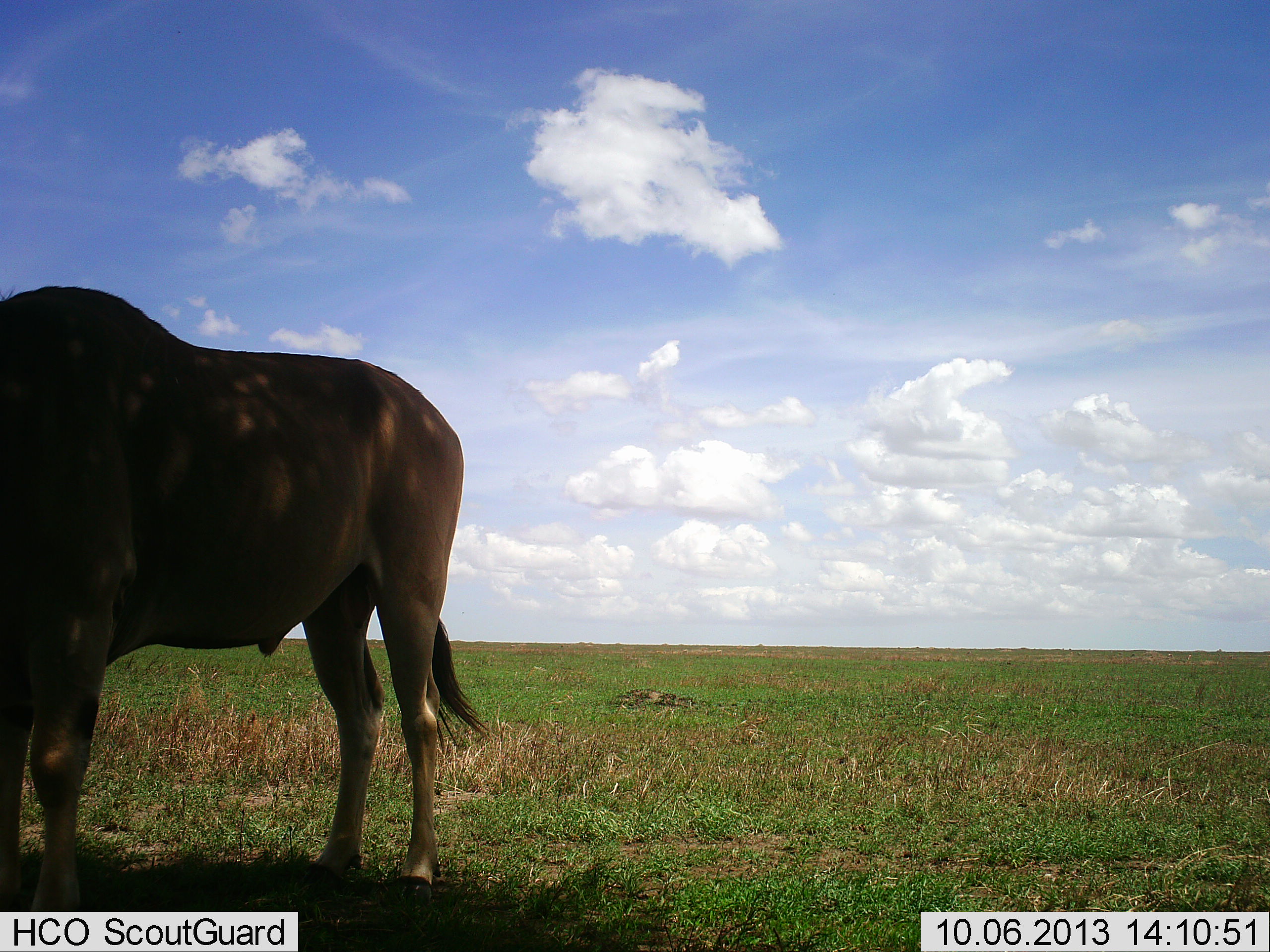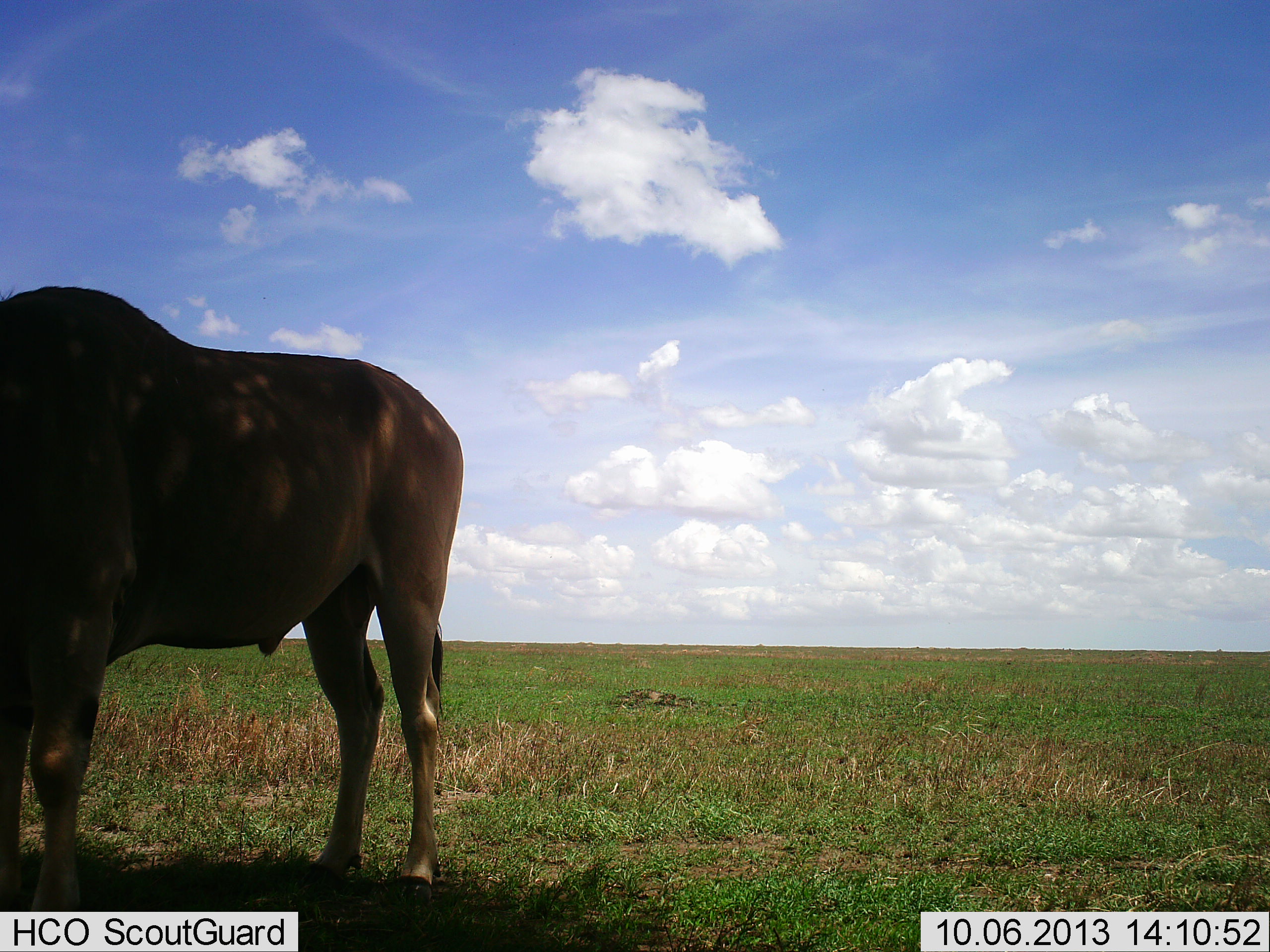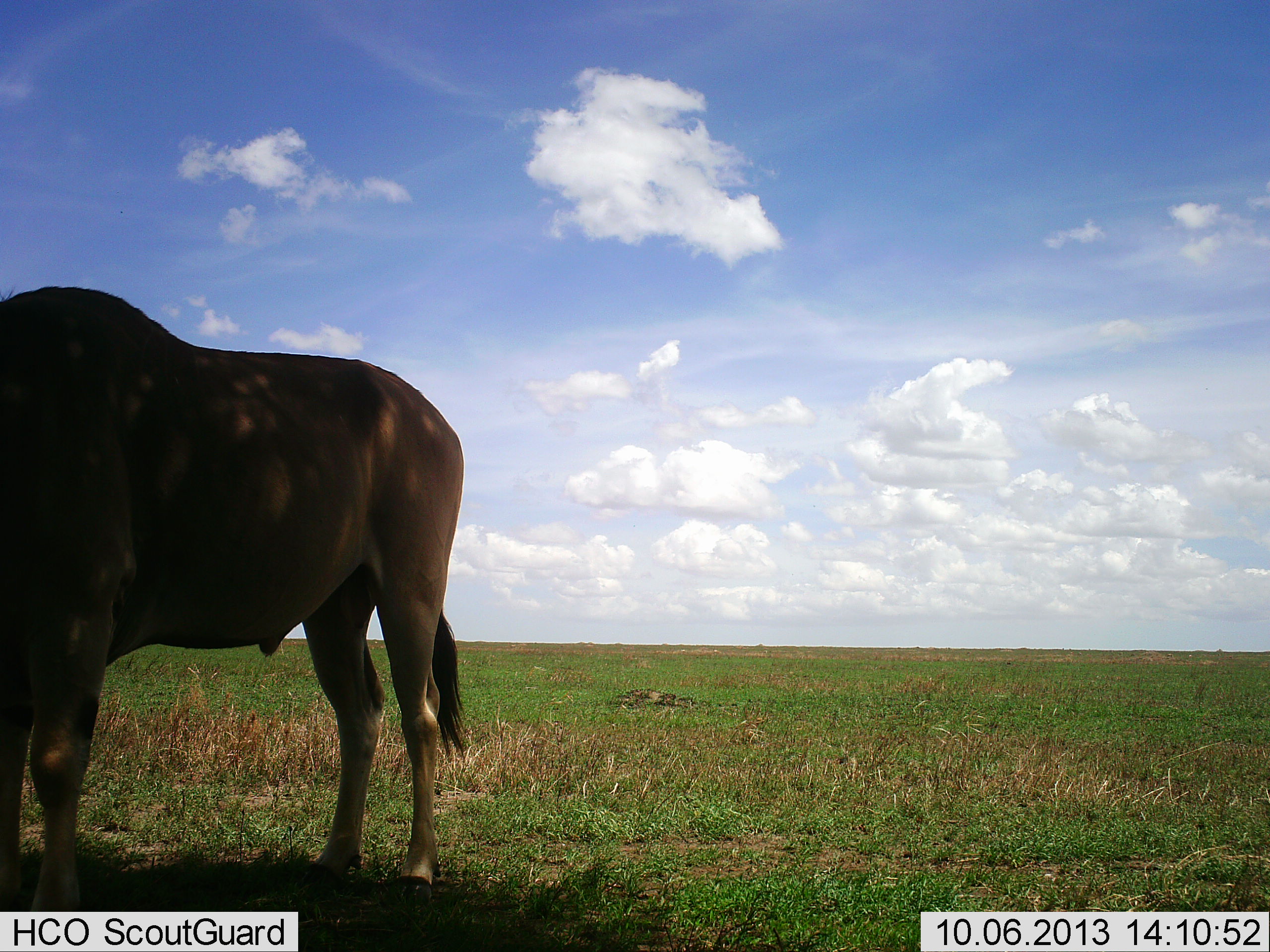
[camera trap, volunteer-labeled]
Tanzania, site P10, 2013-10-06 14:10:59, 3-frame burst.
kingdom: Animalia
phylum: Chordata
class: Mammalia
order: Artiodactyla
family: Bovidae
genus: Tragelaphus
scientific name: Tragelaphus oryx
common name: eland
Eland (Tragelaphus oryx), count 1. Behavior (volunteer vote fractions): standing 100%, resting 0%, moving 0%, interacting 0%. Young present (vote fraction): 0%. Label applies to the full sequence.